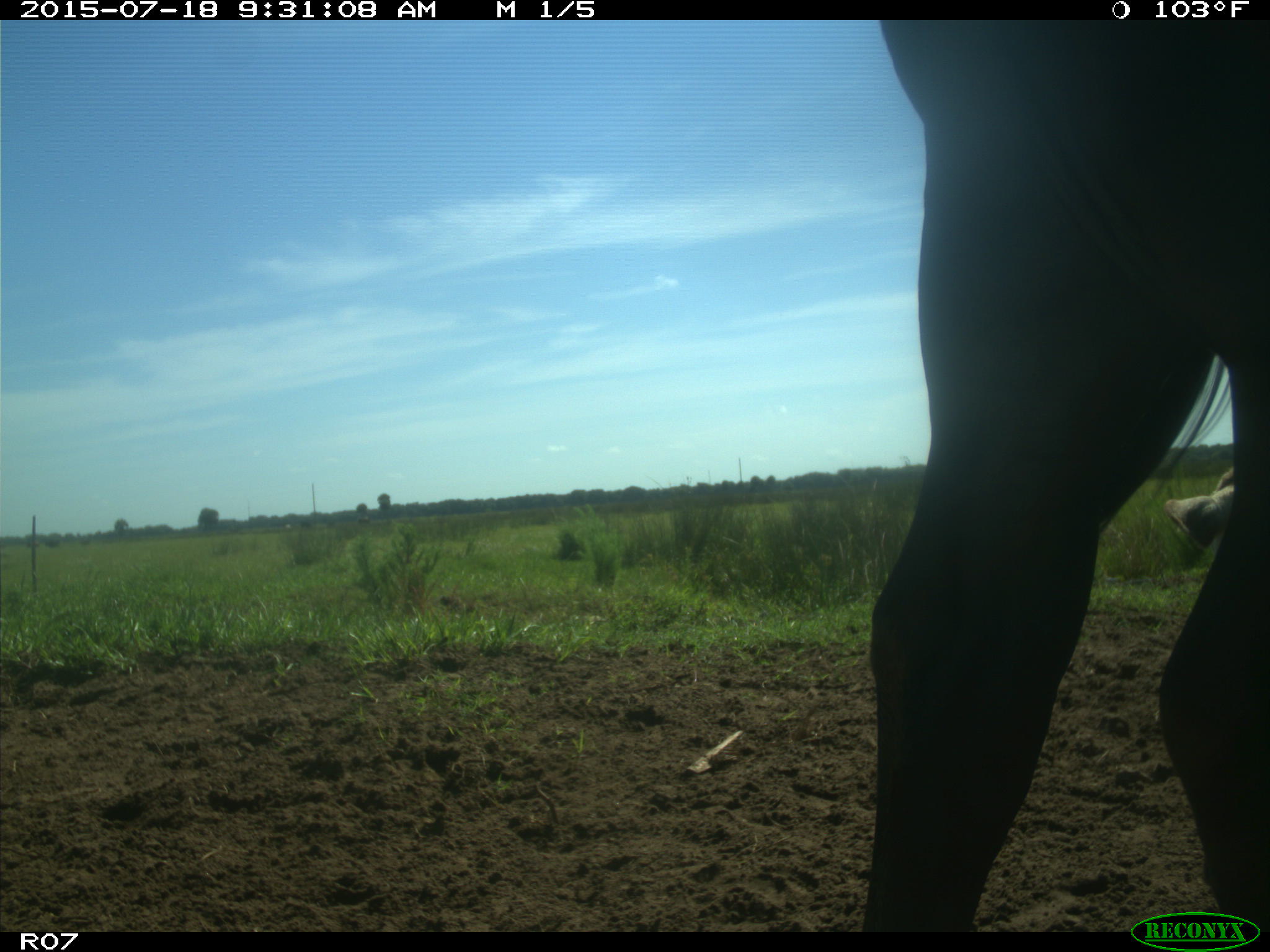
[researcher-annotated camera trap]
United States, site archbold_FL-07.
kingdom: Animalia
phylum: Chordata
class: Mammalia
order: Artiodactyla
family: Bovidae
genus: Bos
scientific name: Bos taurus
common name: domestic cow